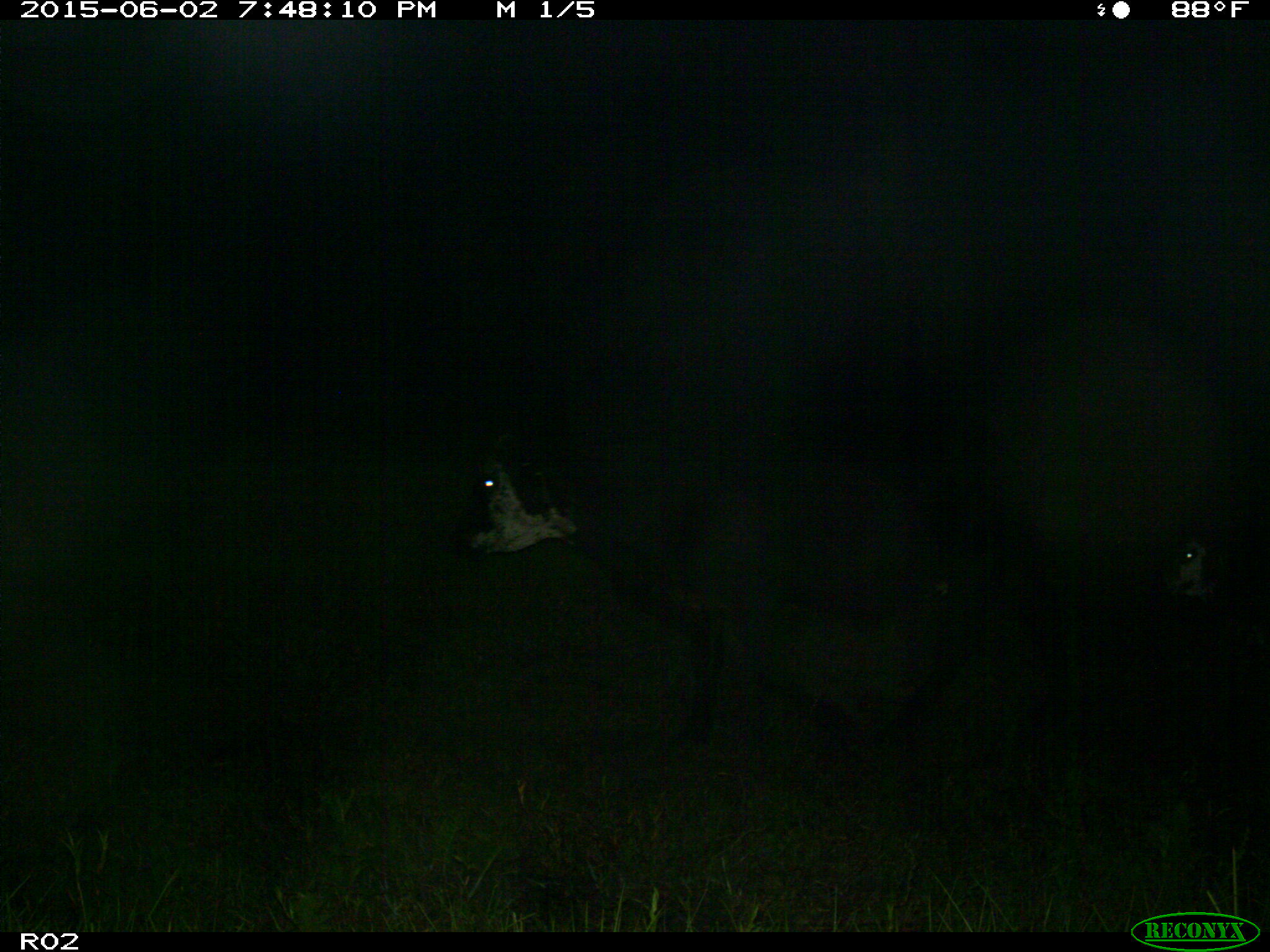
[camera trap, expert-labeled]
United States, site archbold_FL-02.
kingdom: Animalia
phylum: Chordata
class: Mammalia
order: Artiodactyla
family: Bovidae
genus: Bos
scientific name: Bos taurus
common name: domestic cow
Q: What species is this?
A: Bos taurus (domestic cow).